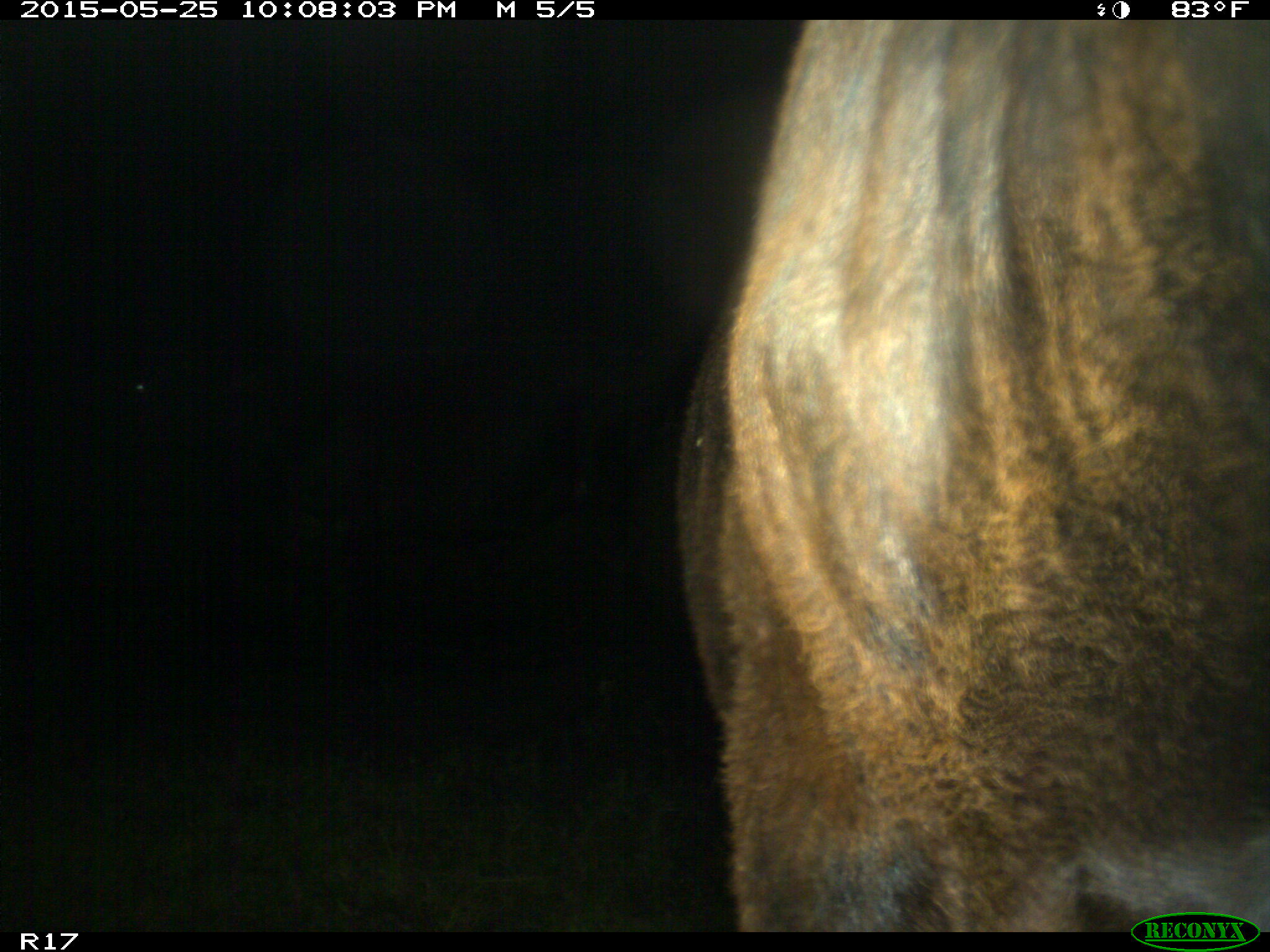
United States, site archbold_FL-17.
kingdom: Animalia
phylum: Chordata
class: Mammalia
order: Artiodactyla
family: Bovidae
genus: Bos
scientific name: Bos taurus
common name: domestic cow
Bos taurus (domestic cow).